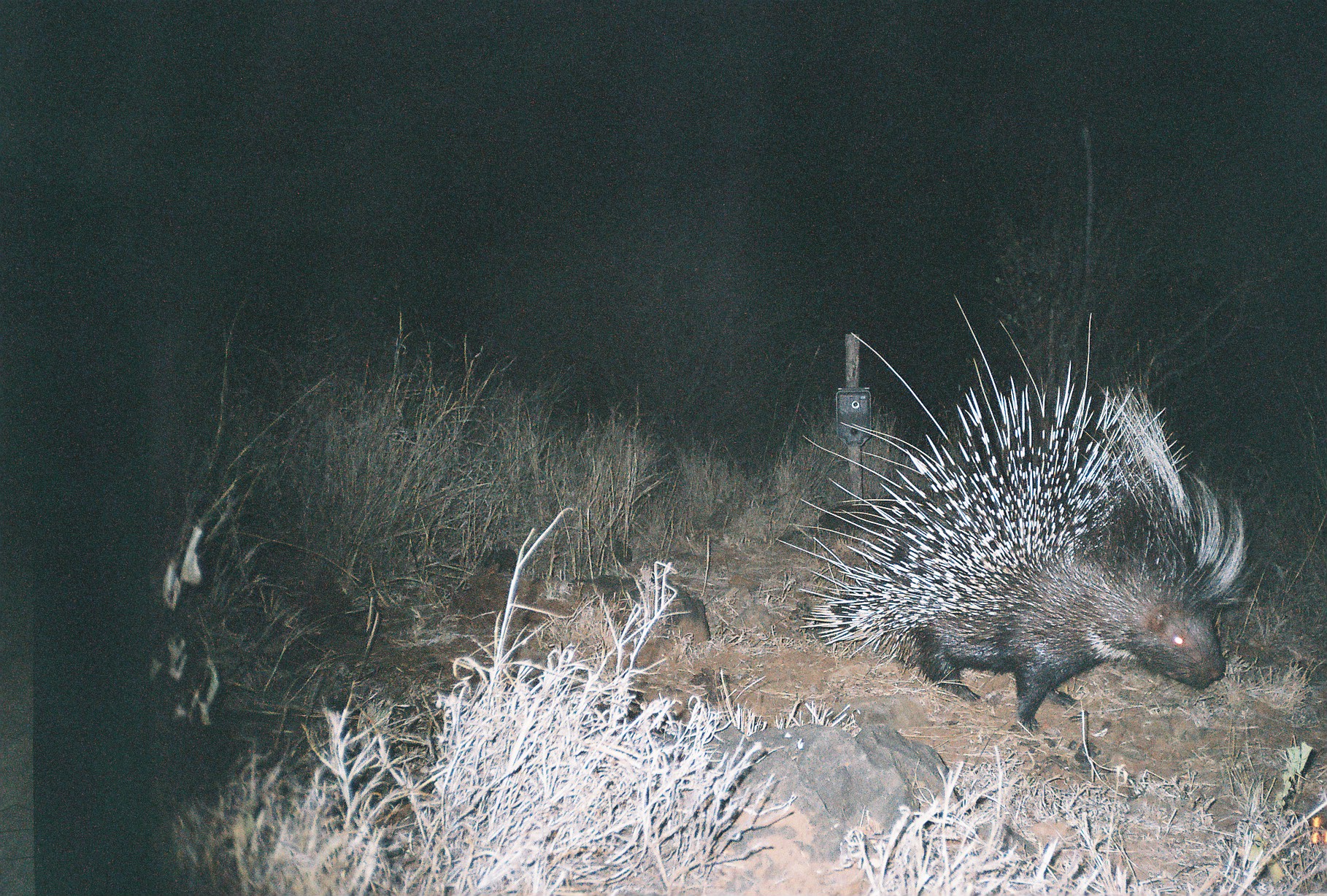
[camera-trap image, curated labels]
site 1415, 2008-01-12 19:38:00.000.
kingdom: Animalia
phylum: Chordata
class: Mammalia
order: Rodentia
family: Hystricidae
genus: Hystrix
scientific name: Hystrix cristata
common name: crested porcupine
Hystrix cristata (crested porcupine), count 1.